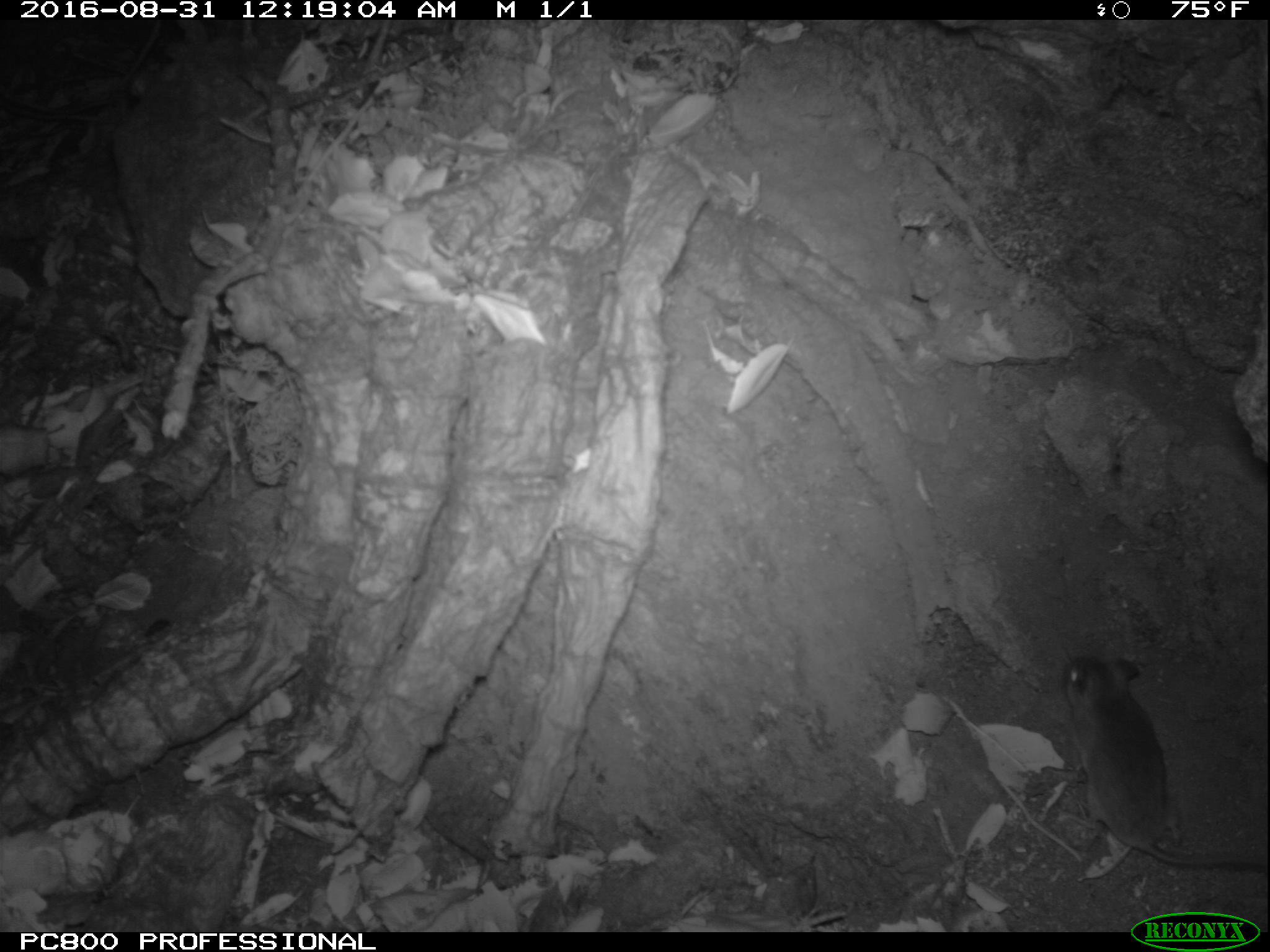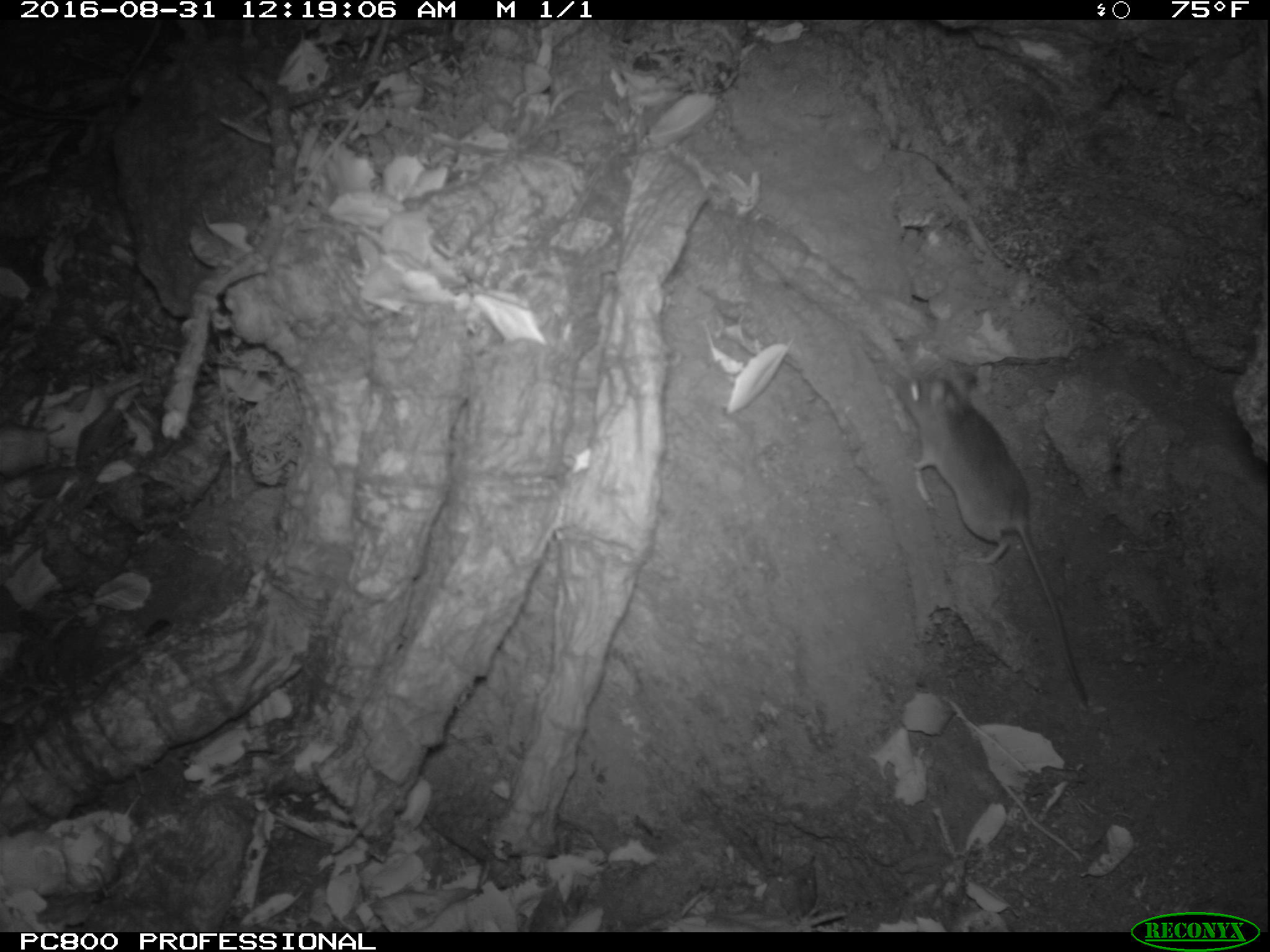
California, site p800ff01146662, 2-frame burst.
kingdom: Animalia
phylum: Chordata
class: Mammalia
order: Rodentia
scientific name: Rodentia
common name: rodent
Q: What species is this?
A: Rodent (Rodentia).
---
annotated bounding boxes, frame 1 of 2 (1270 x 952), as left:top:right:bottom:
rodent: 1064:645:1269:865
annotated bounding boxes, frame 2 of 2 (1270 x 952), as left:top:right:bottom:
rodent: 894:361:1089:702